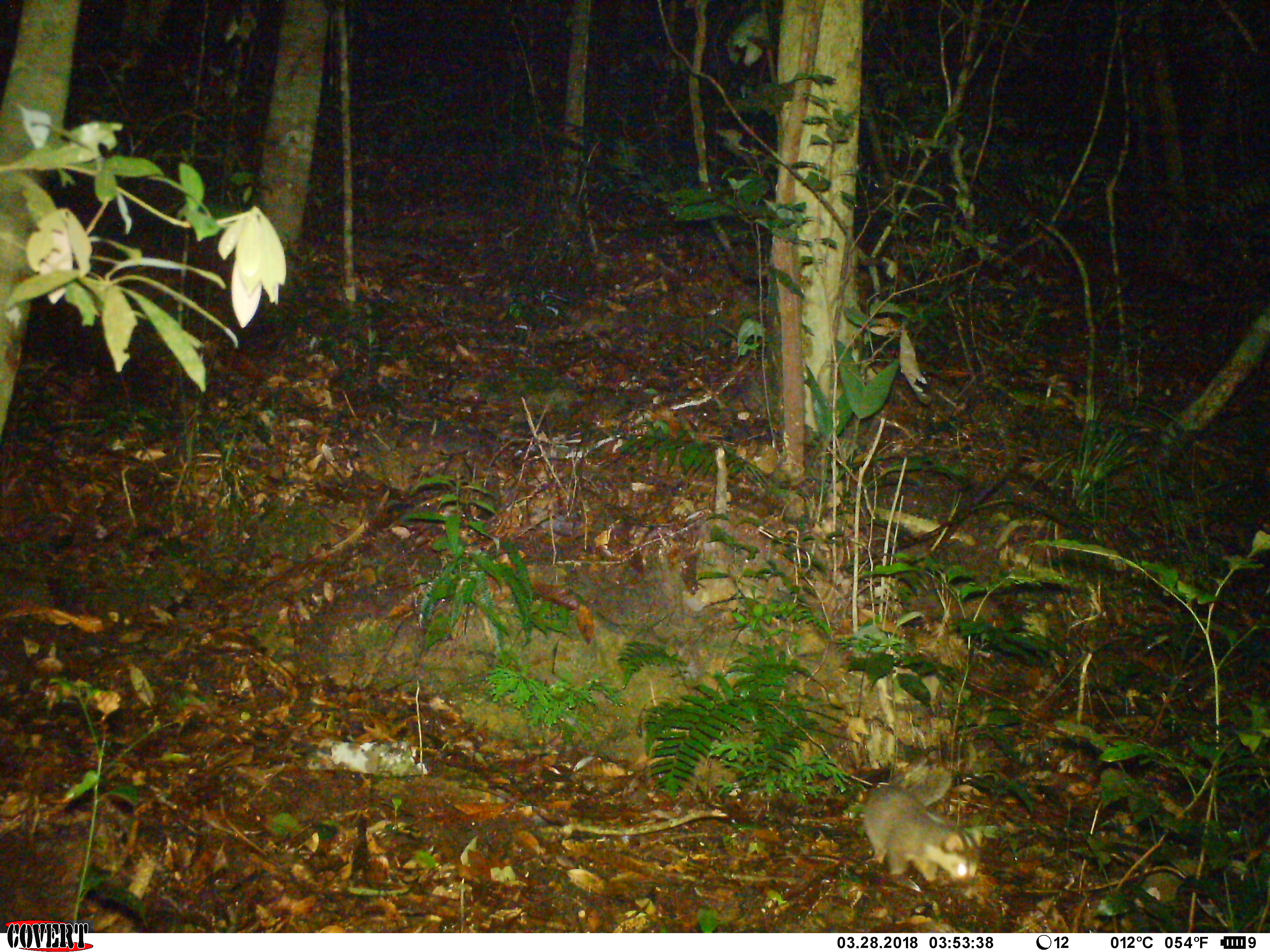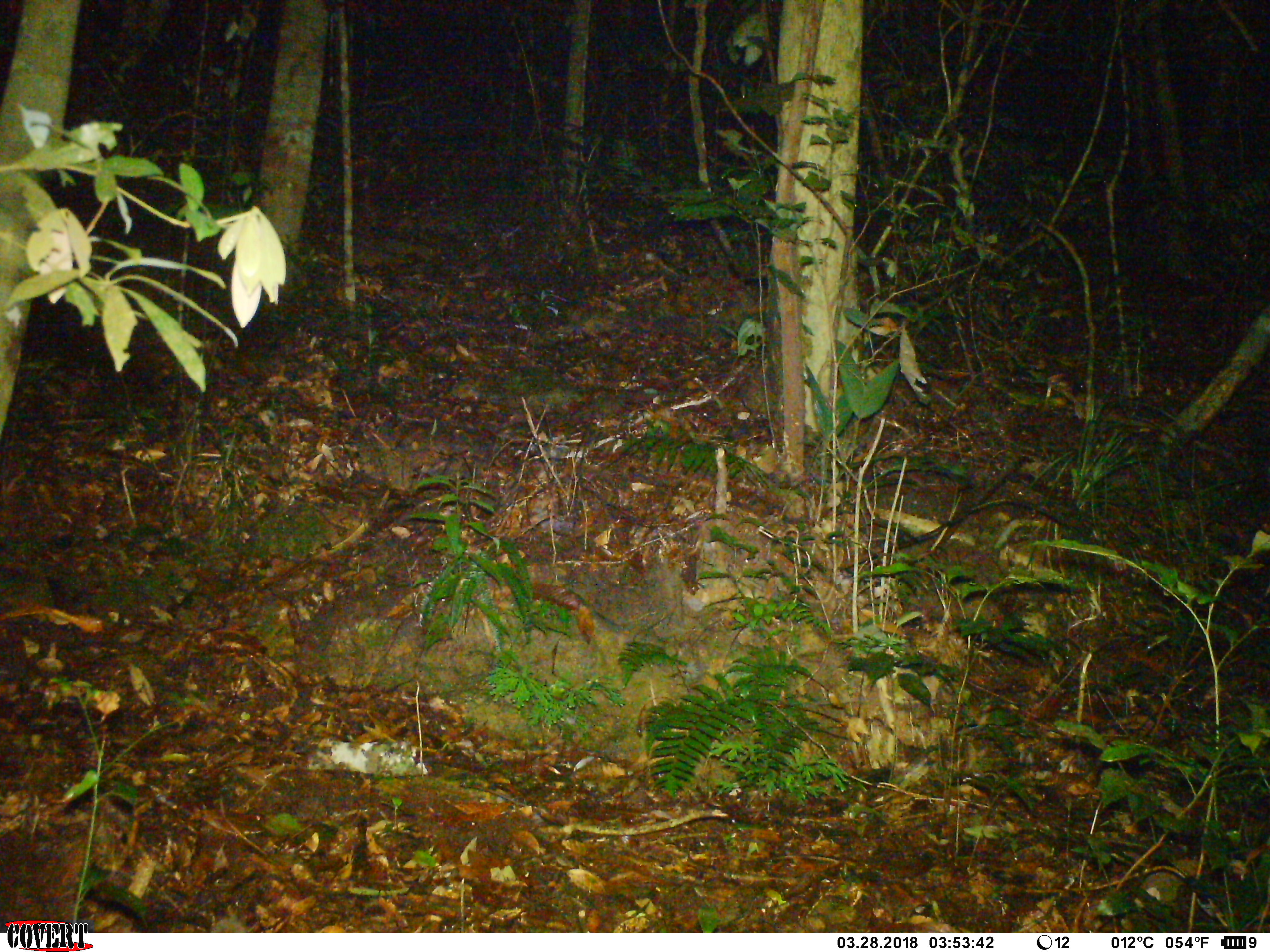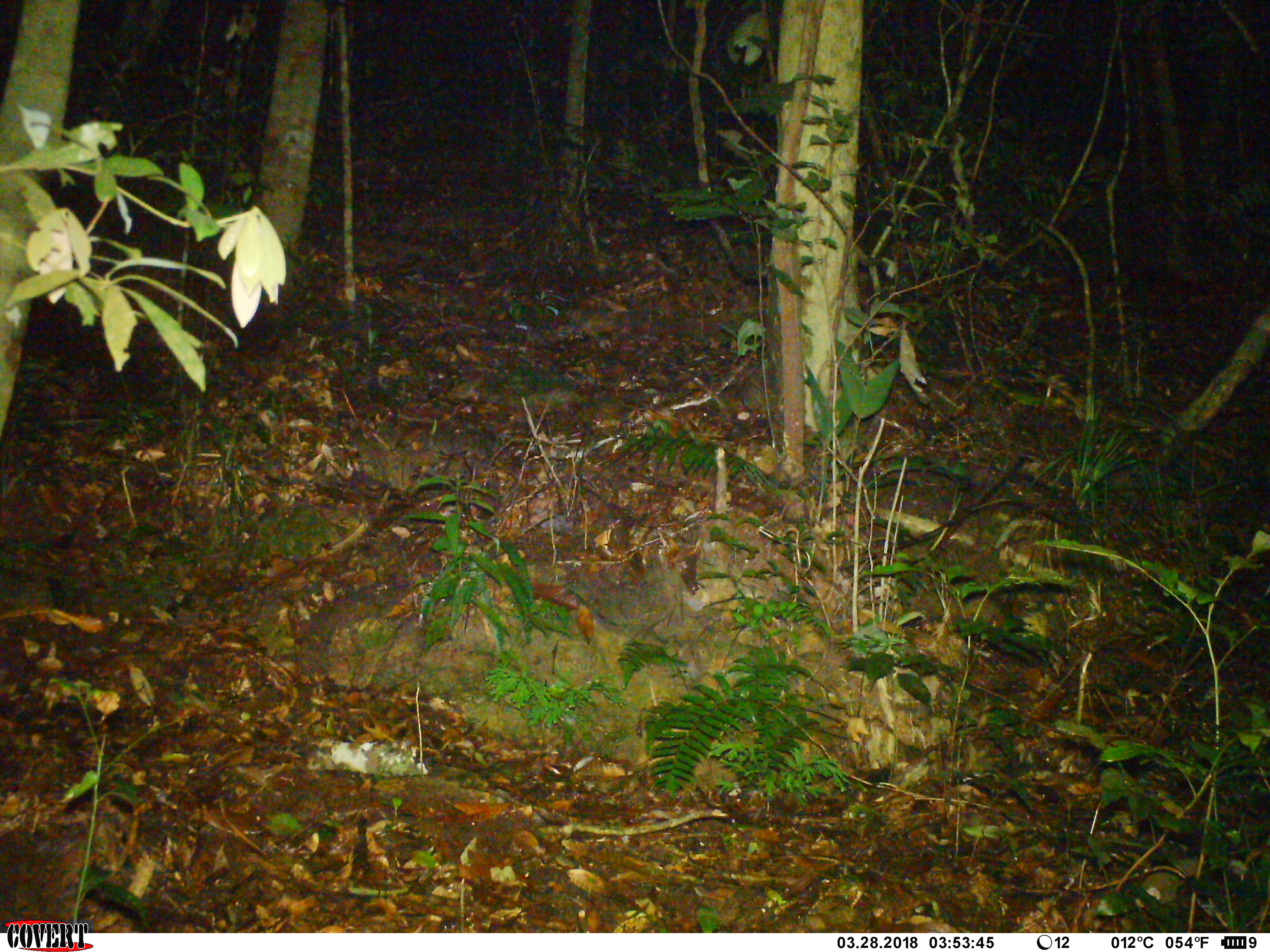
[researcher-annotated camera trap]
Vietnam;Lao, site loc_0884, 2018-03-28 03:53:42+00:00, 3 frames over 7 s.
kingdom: Animalia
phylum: Chordata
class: Mammalia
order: Carnivora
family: Mustelidae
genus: Melogale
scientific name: Melogale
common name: ferret badger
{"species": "ferret badger (Melogale)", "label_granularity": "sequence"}